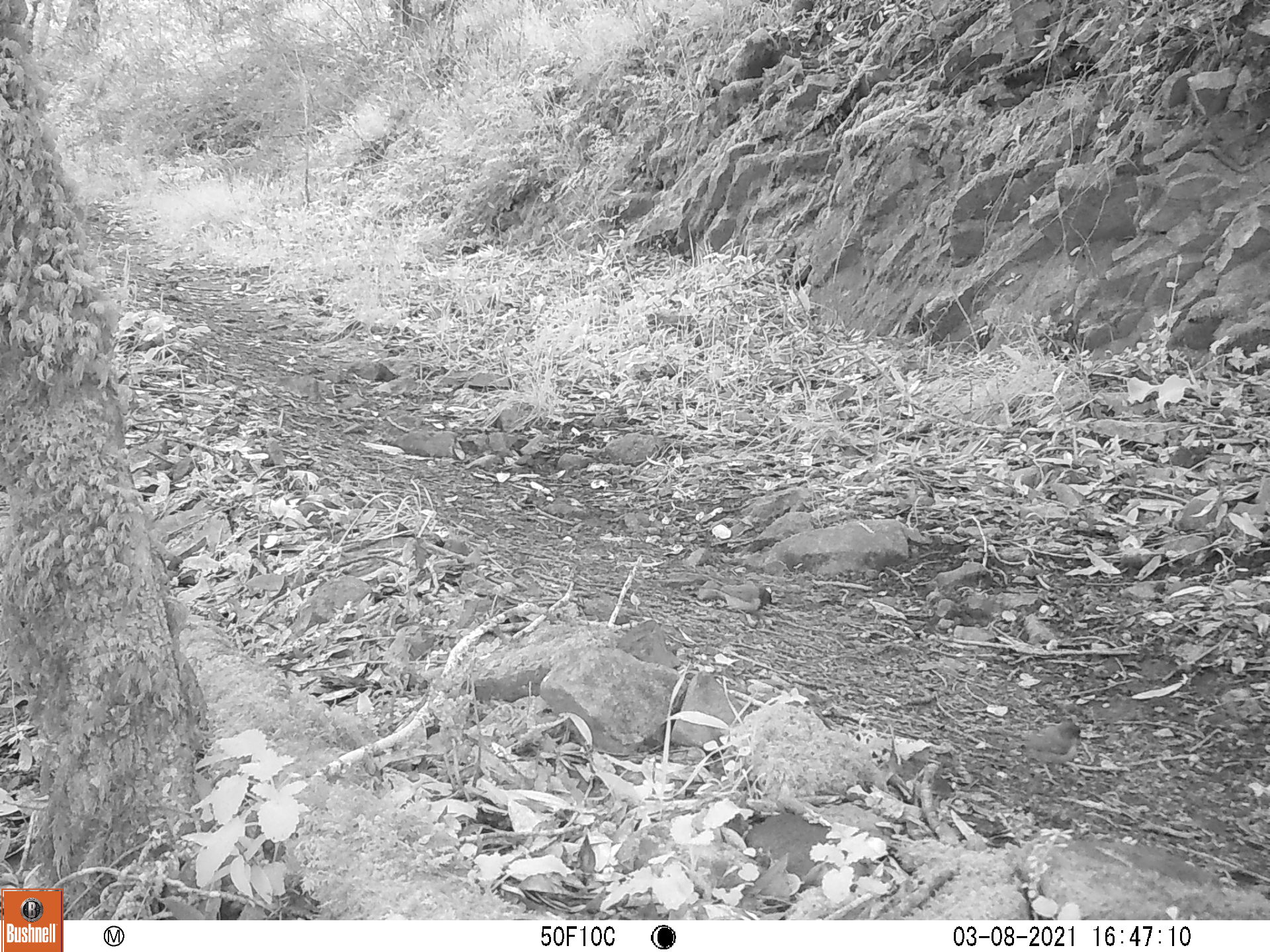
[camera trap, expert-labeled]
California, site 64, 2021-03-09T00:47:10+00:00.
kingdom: Animalia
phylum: Chordata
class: Aves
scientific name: Aves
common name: bird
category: unknown bird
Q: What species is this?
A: Unknown bird (bird) (Aves).